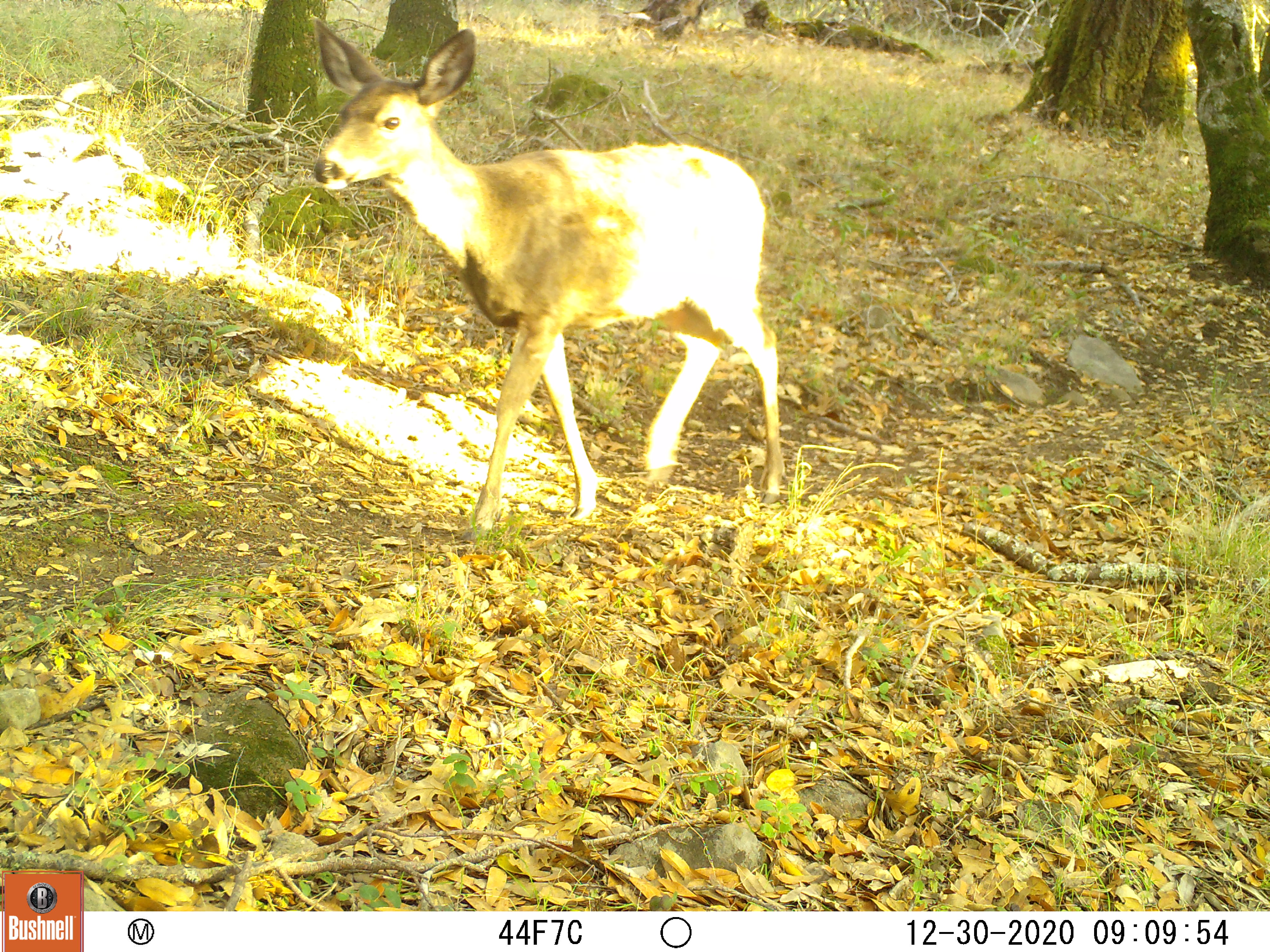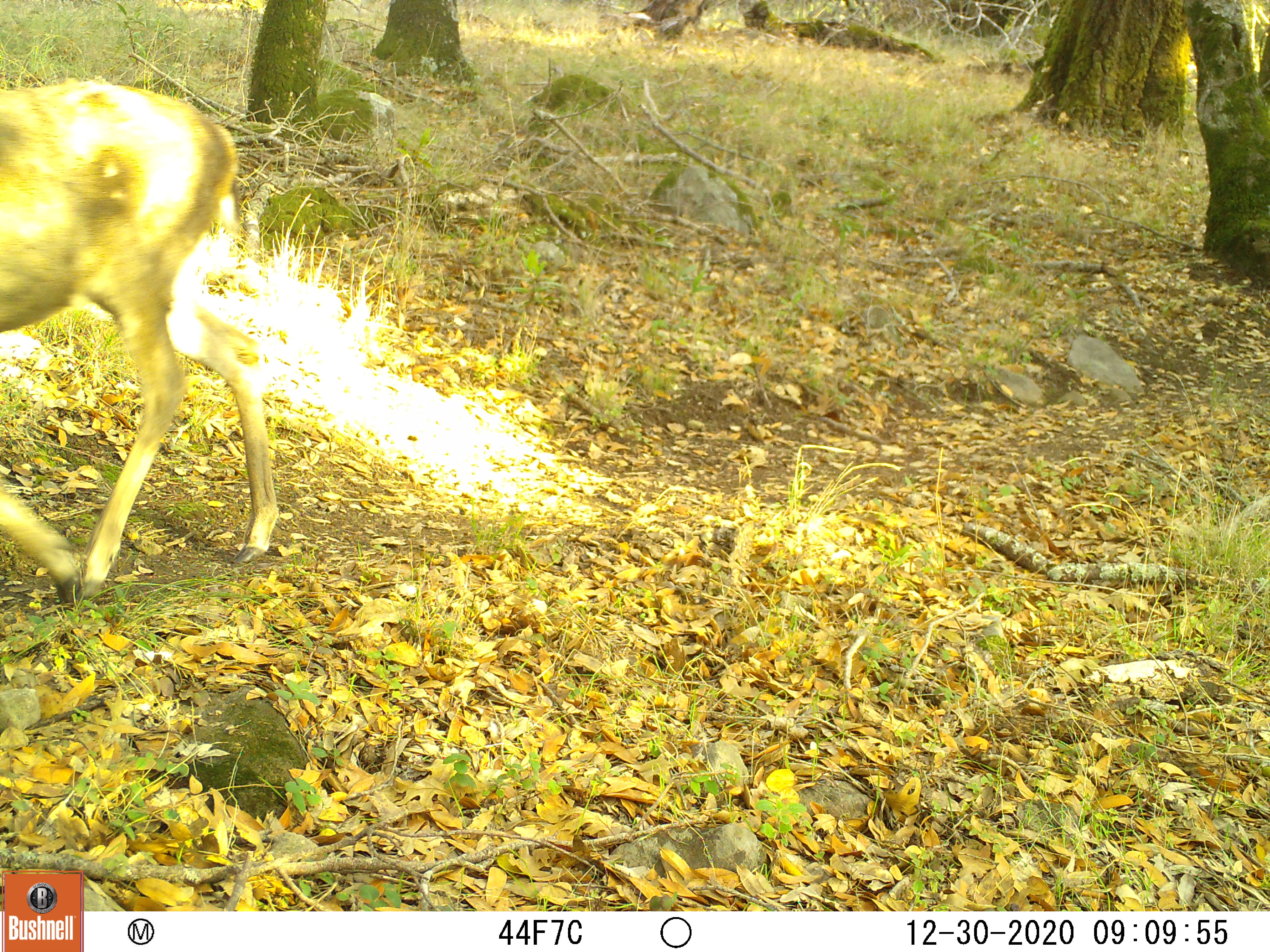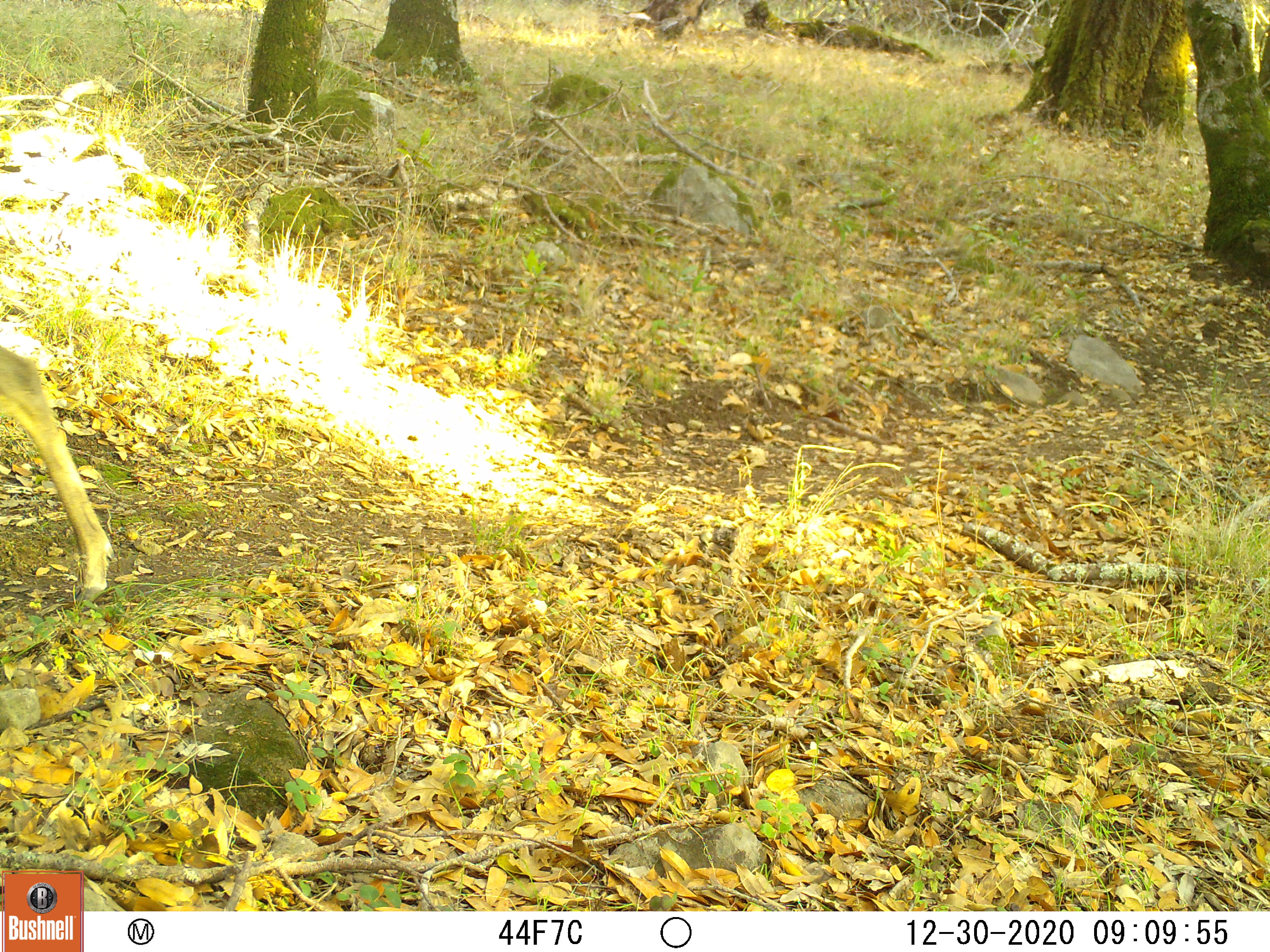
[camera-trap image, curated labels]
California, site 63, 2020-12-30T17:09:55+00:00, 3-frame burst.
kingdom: Animalia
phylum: Chordata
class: Mammalia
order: Artiodactyla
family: Cervidae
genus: Odocoileus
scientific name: Odocoileus hemionus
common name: mule deer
Mule deer (Odocoileus hemionus).